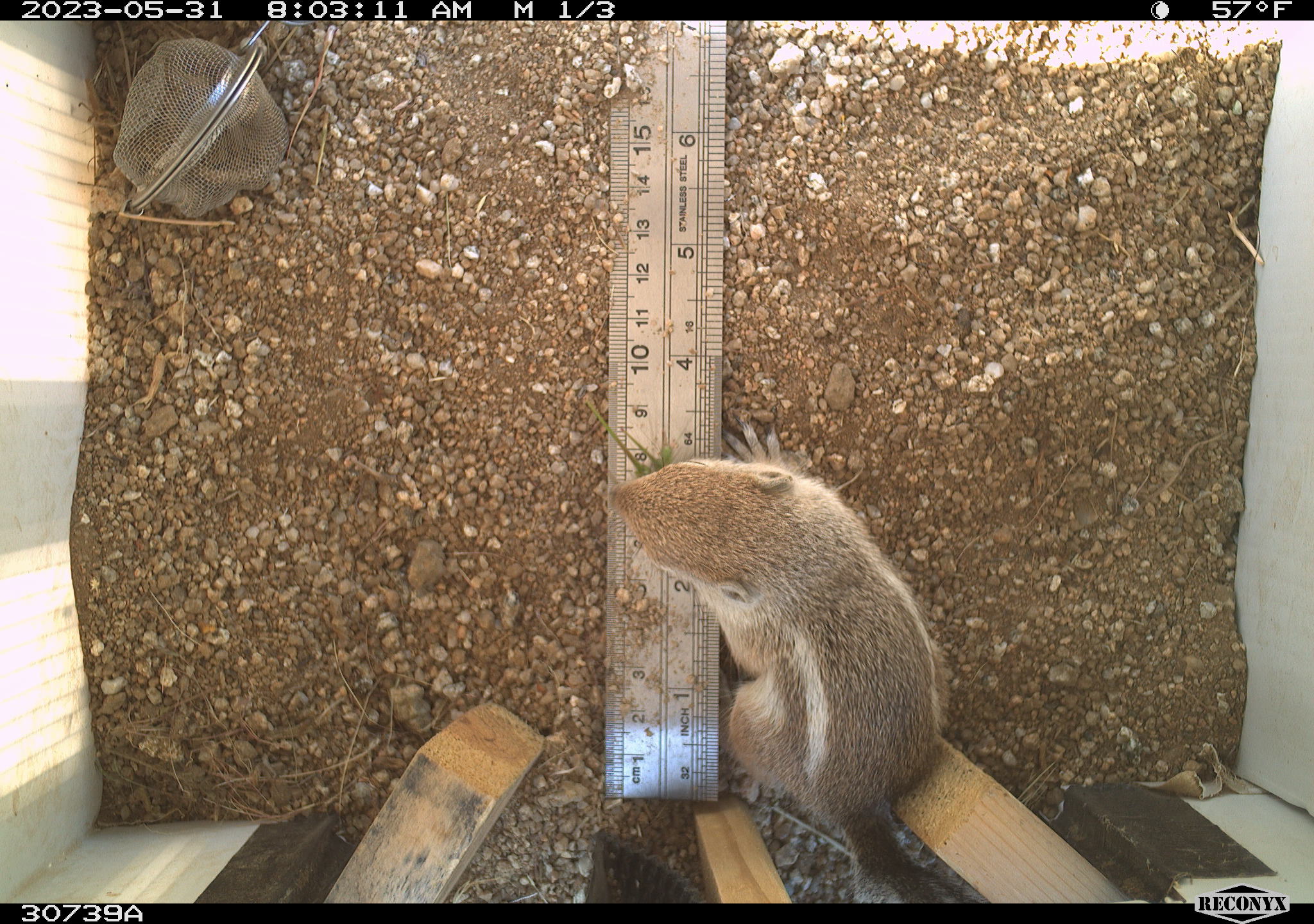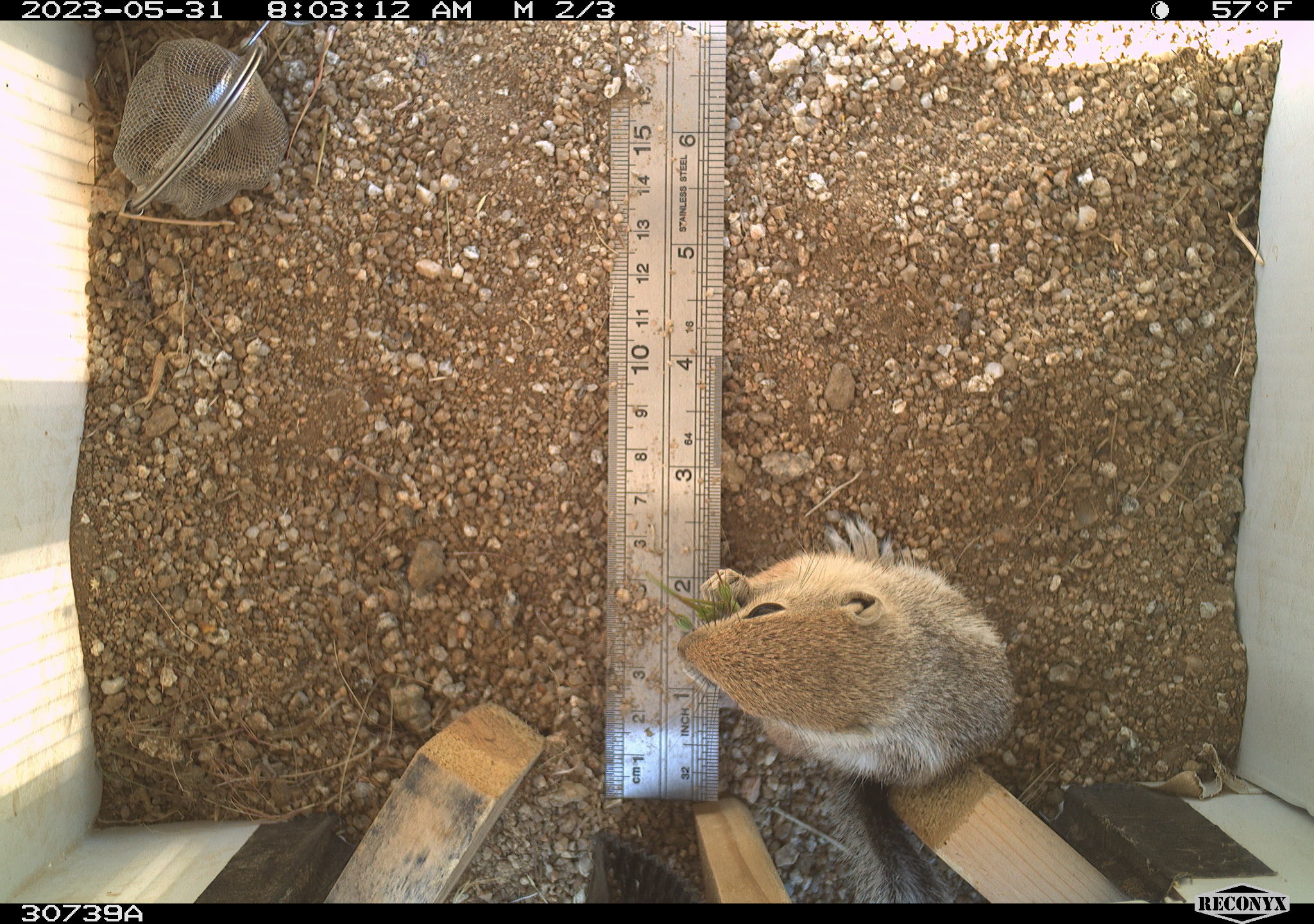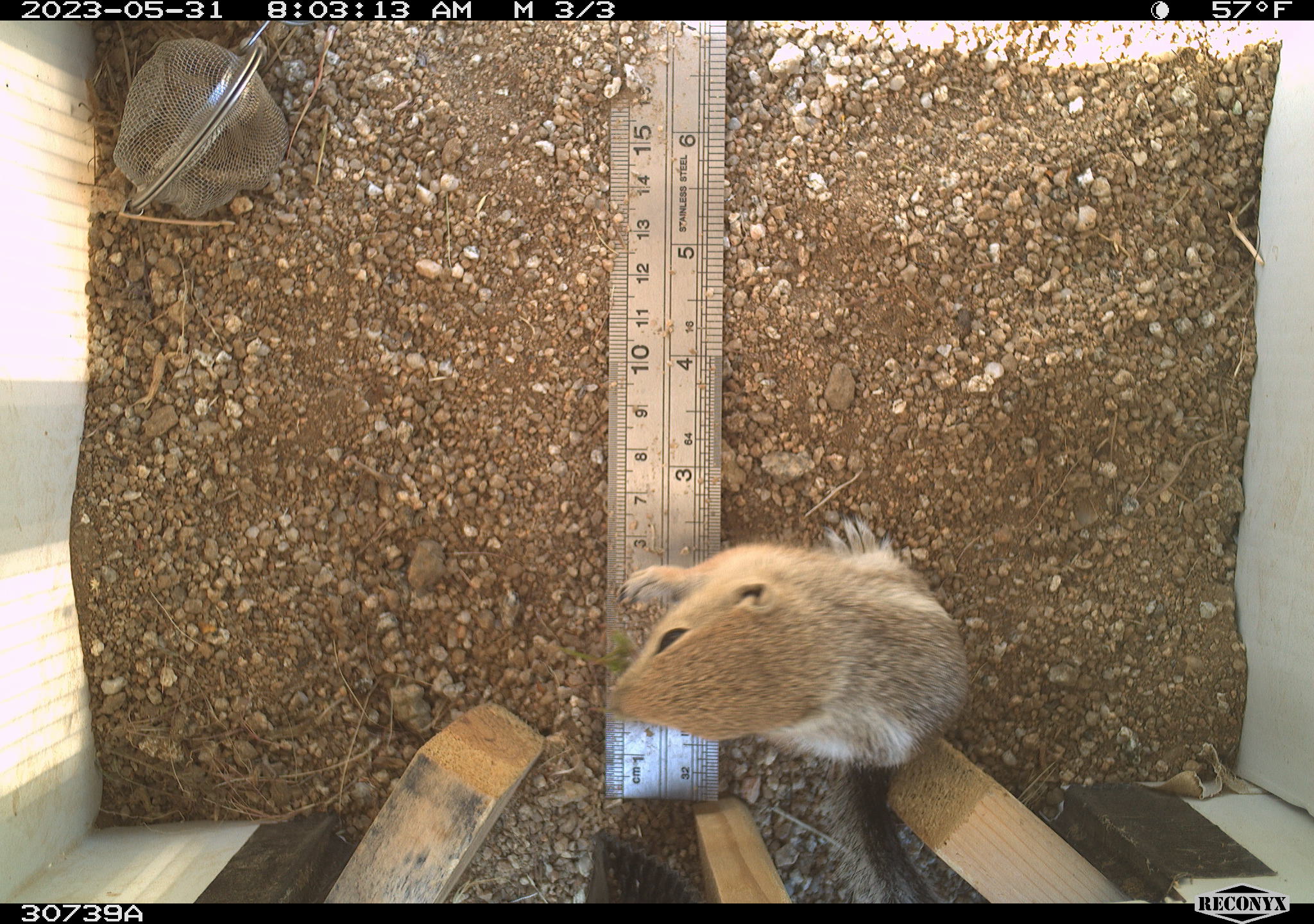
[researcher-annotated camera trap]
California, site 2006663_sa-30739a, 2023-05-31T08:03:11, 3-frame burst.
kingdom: Animalia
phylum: Chordata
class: Mammalia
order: Rodentia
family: Sciuridae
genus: Ammospermophilus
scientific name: Ammospermophilus leucurus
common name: white-tailed antelope squirrel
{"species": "white-tailed antelope squirrel (Ammospermophilus leucurus)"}